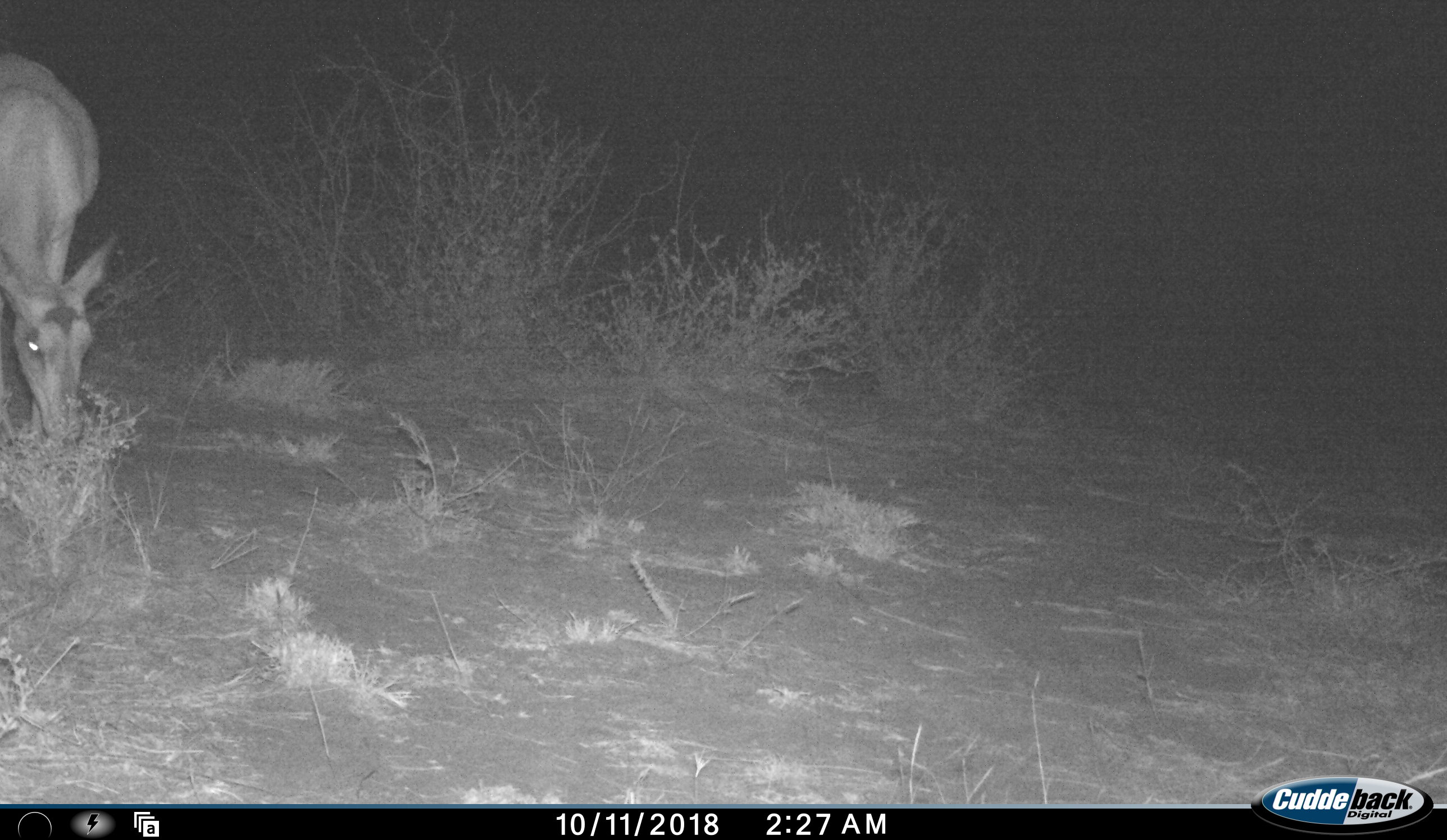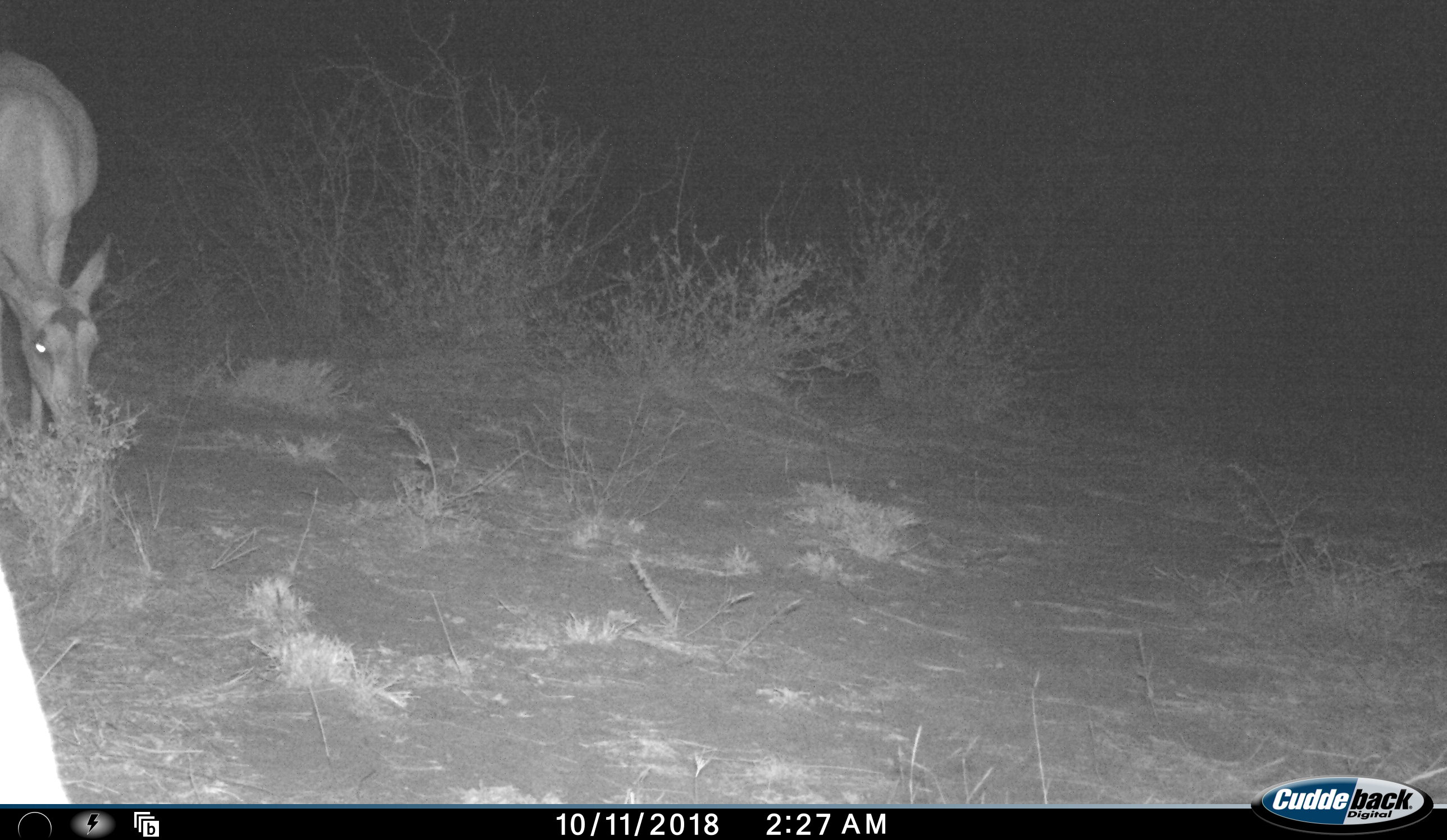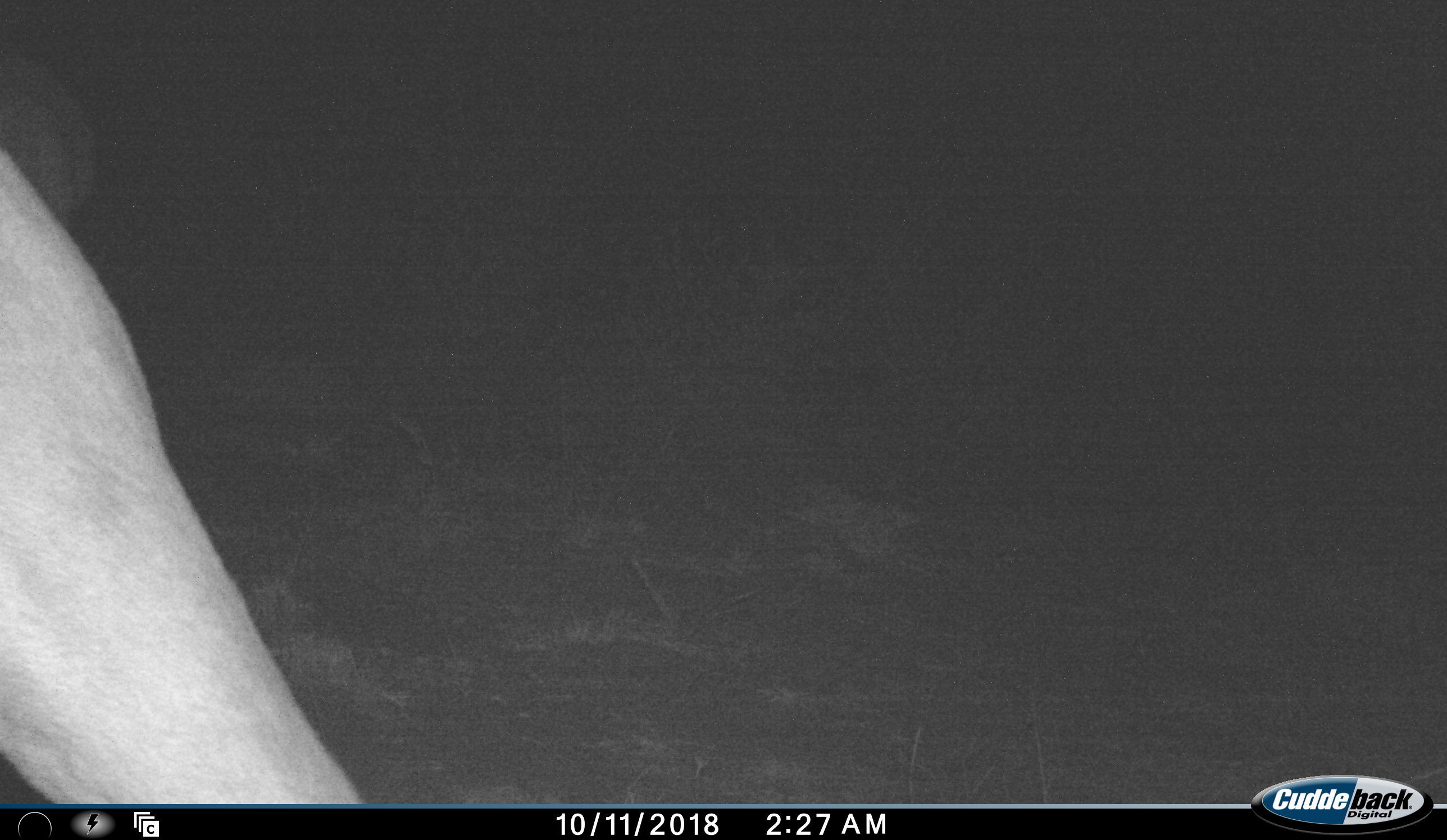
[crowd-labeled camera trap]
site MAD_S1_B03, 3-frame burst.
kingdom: Animalia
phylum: Chordata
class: Mammalia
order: Artiodactyla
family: Bovidae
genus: Aepyceros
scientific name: Aepyceros melampus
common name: impala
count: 2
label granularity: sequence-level